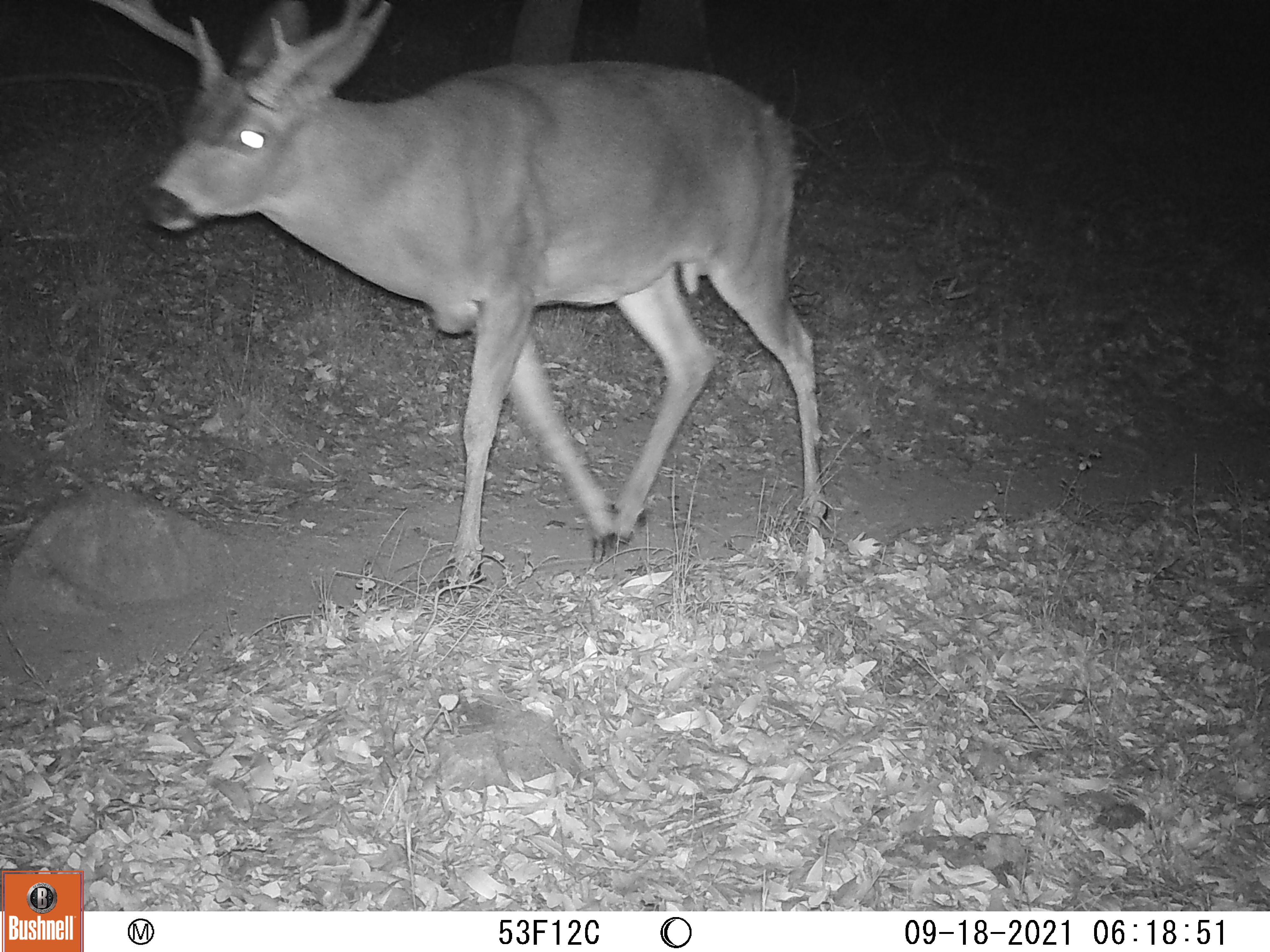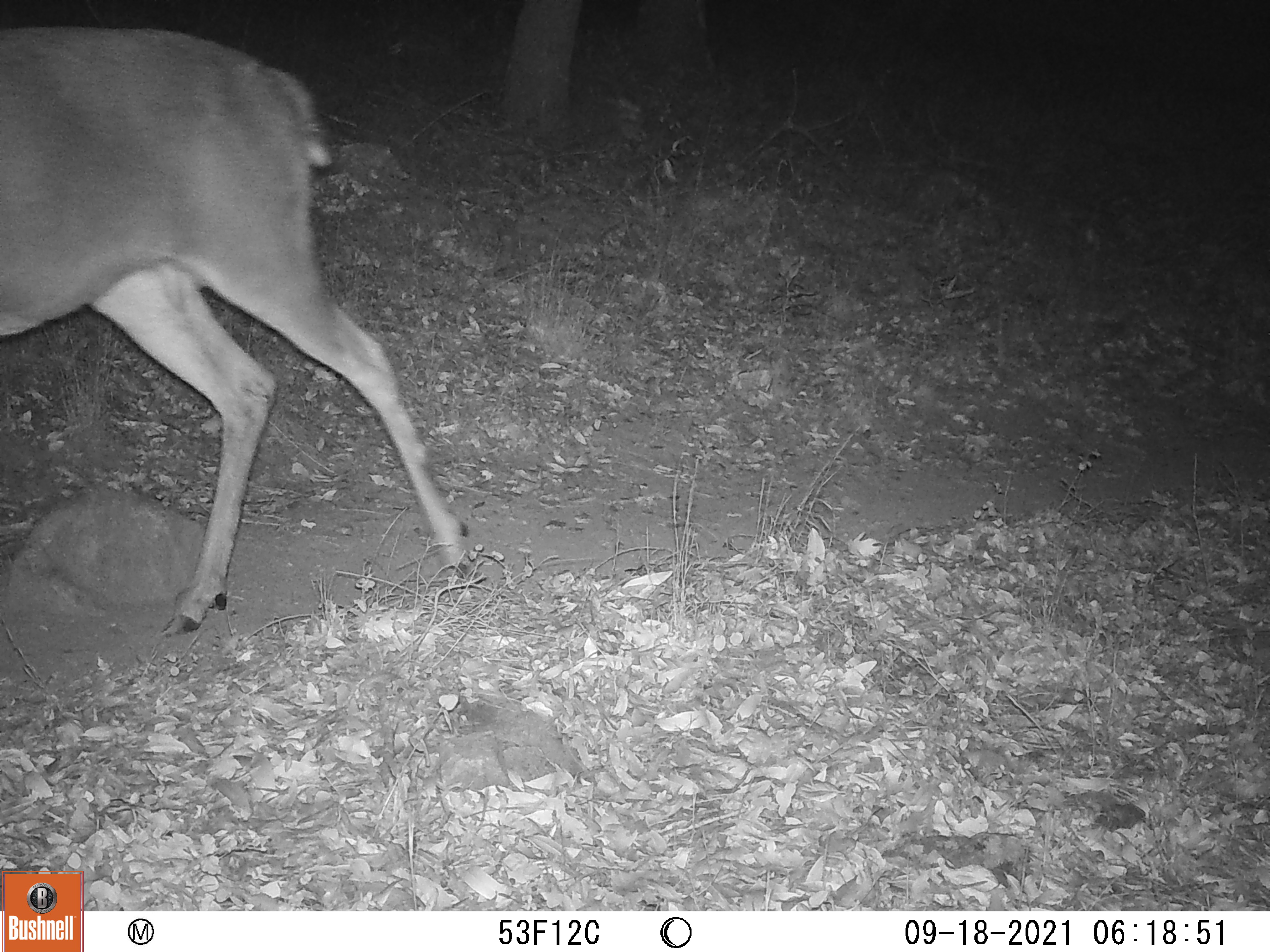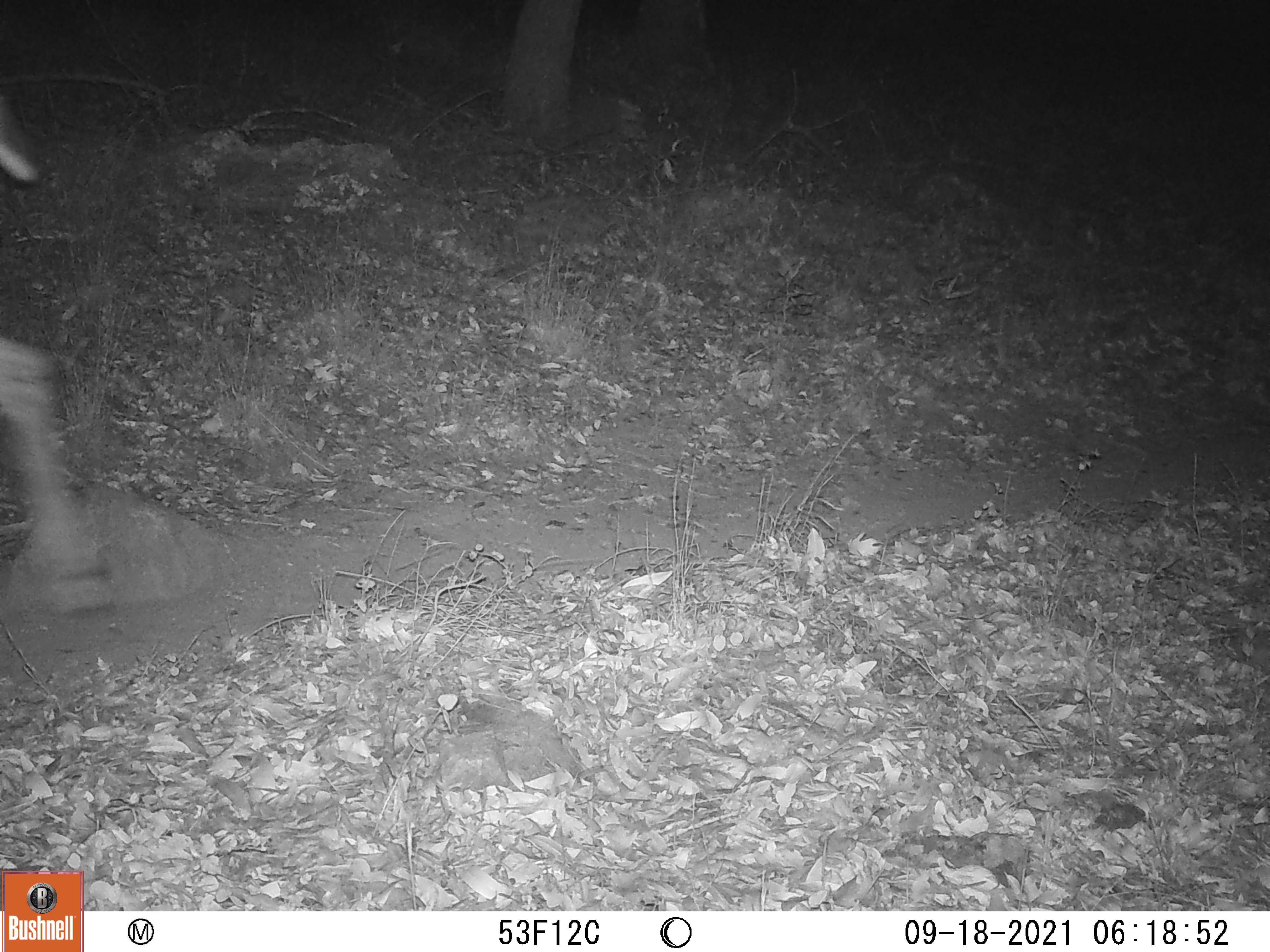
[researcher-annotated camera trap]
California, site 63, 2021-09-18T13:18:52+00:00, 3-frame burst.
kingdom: Animalia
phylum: Chordata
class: Mammalia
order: Artiodactyla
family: Cervidae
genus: Odocoileus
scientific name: Odocoileus hemionus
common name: mule deer